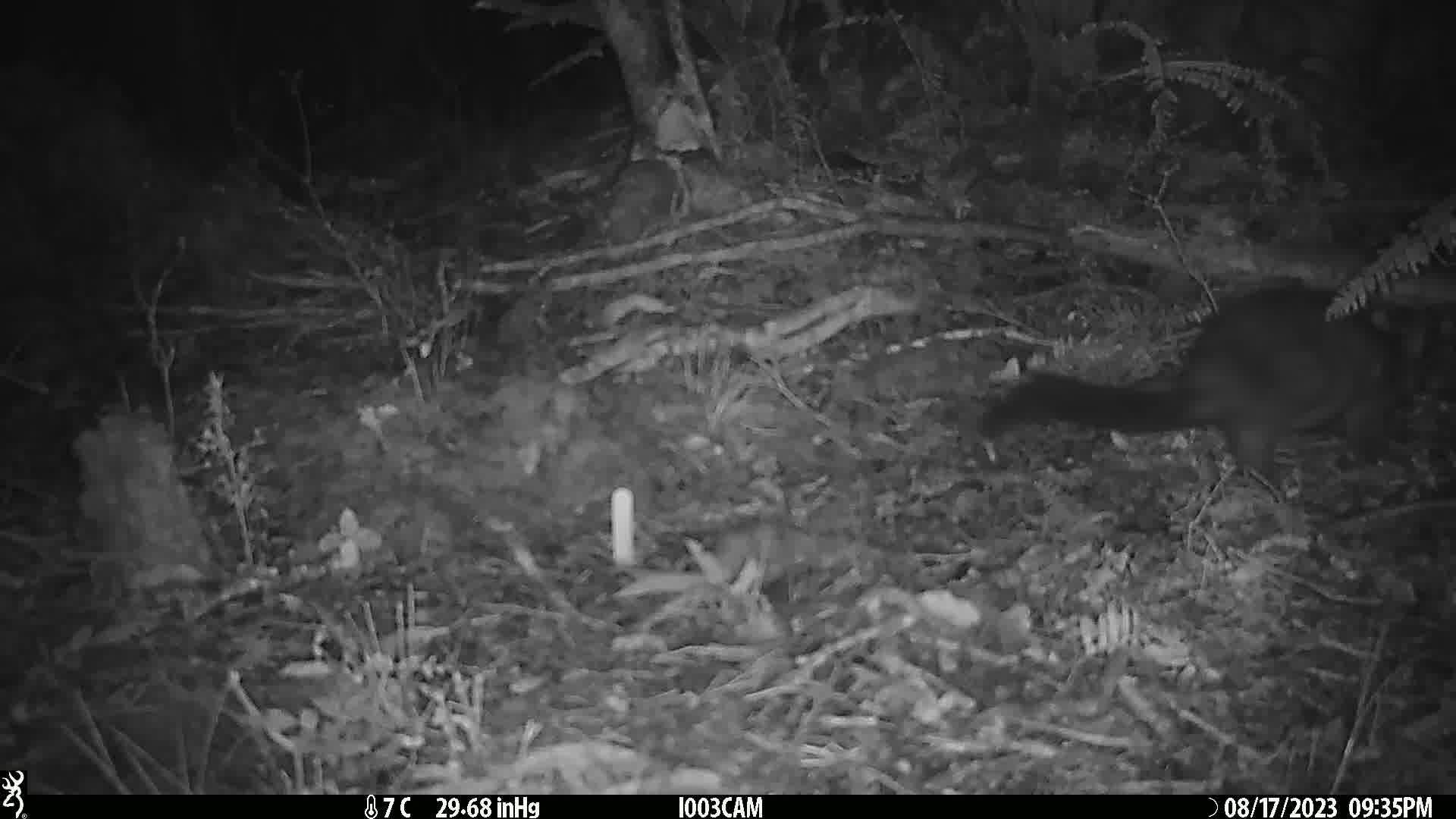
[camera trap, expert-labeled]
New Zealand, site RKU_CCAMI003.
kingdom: Animalia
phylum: Chordata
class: Mammalia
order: Diprotodontia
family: Phalangeridae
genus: Trichosurus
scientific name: Trichosurus vulpecula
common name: common brushtail possum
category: possum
Possum (common brushtail possum) (Trichosurus vulpecula).